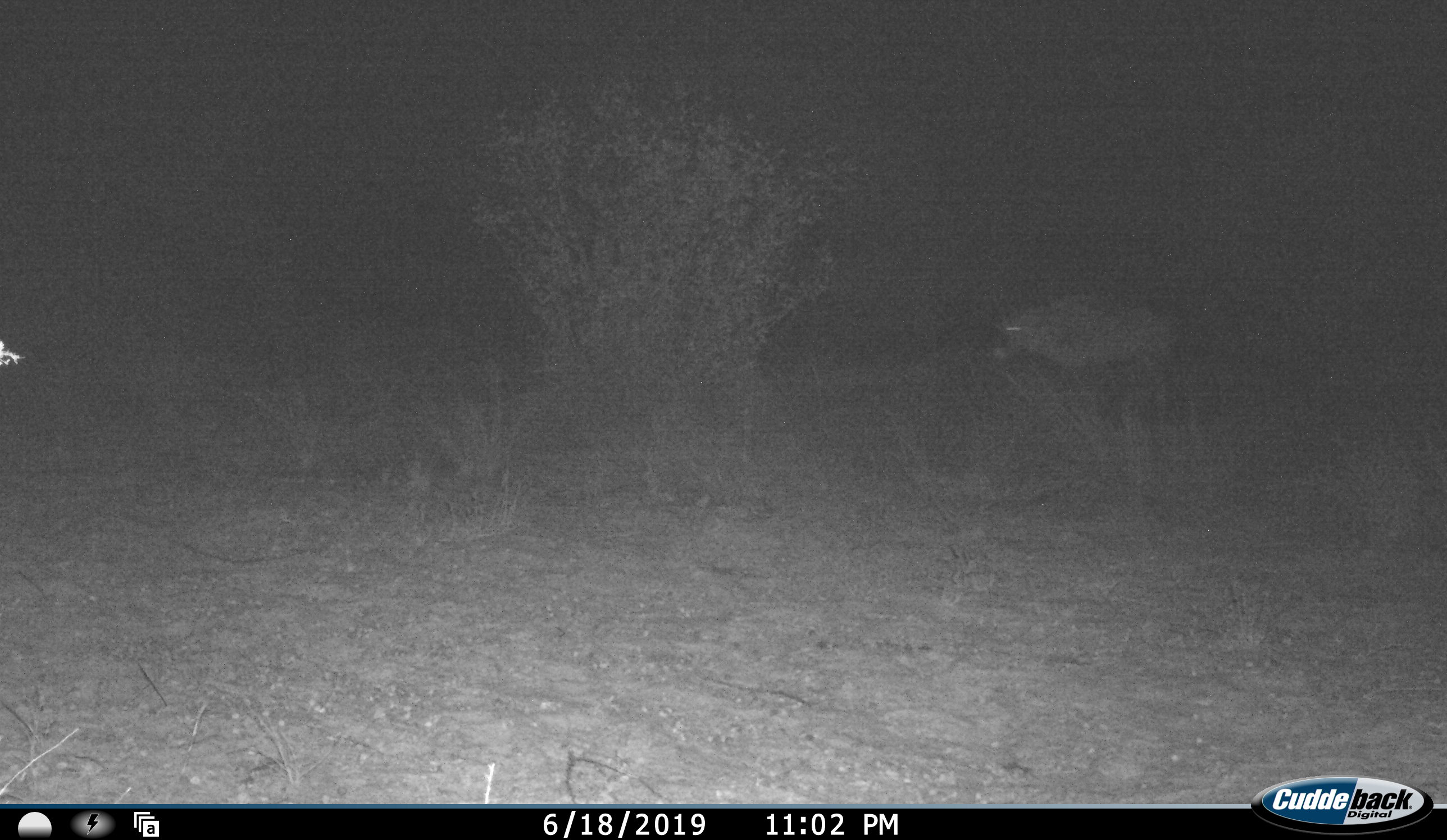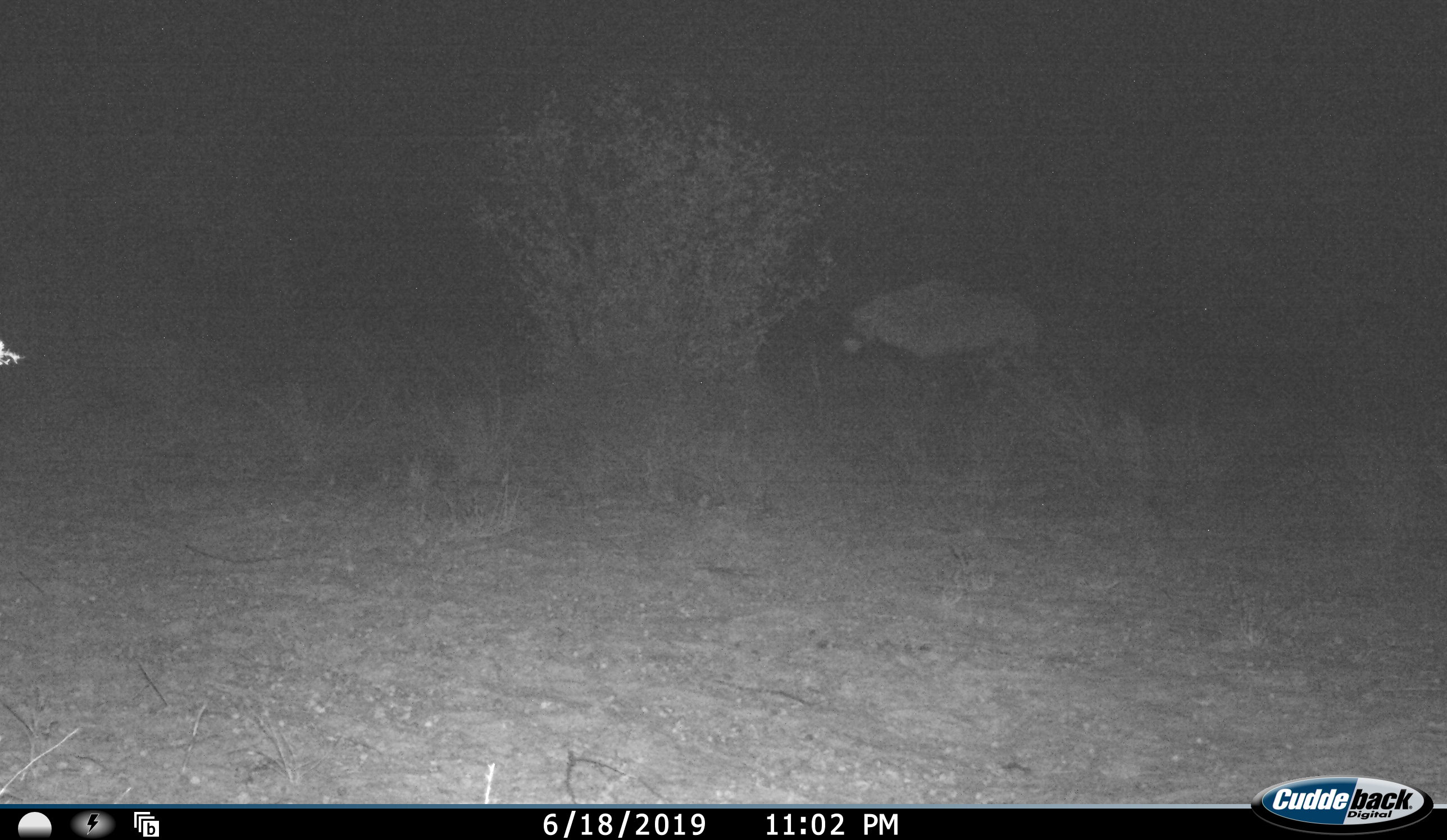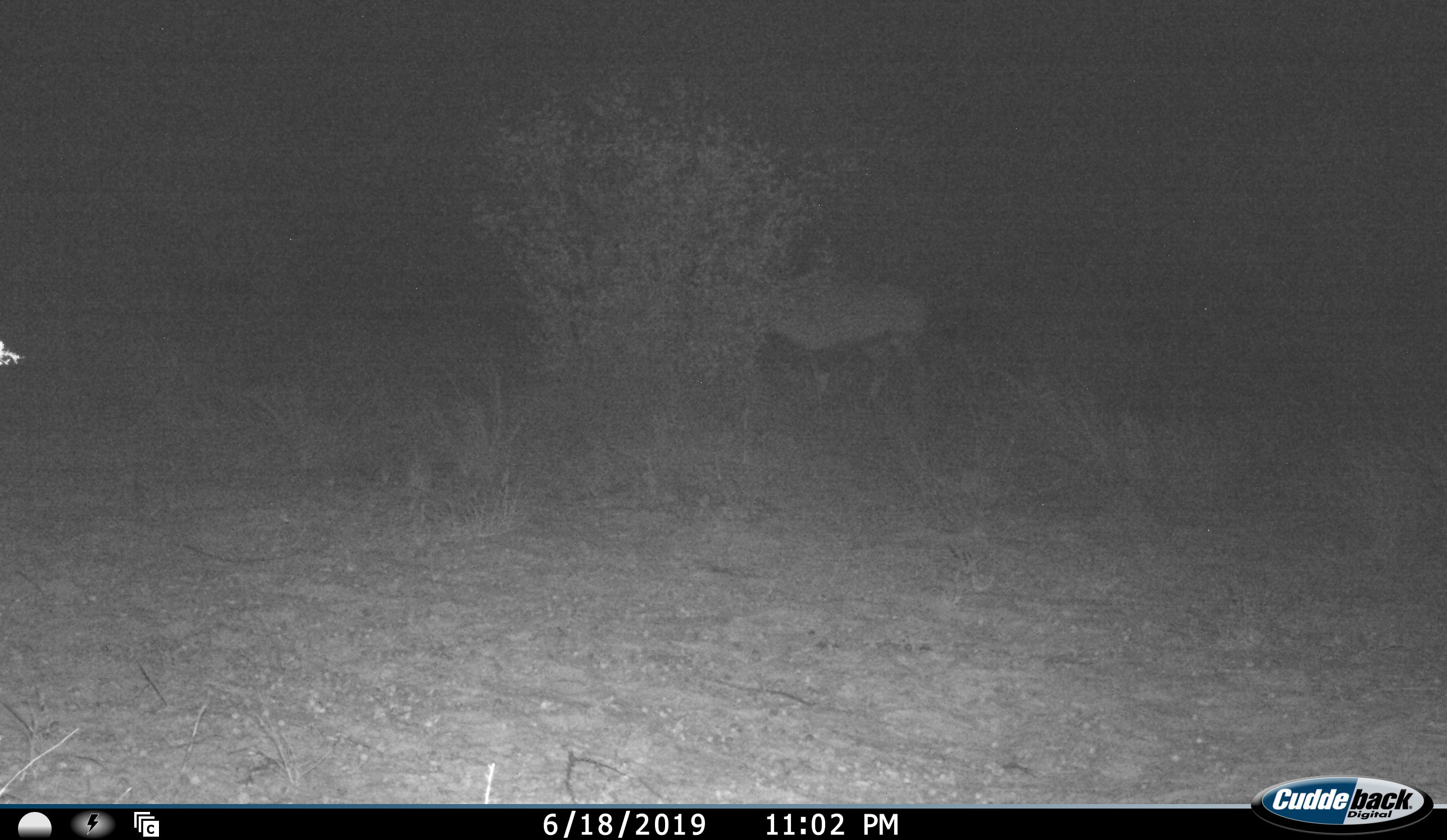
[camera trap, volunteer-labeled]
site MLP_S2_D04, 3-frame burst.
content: unidentified animal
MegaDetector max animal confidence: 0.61